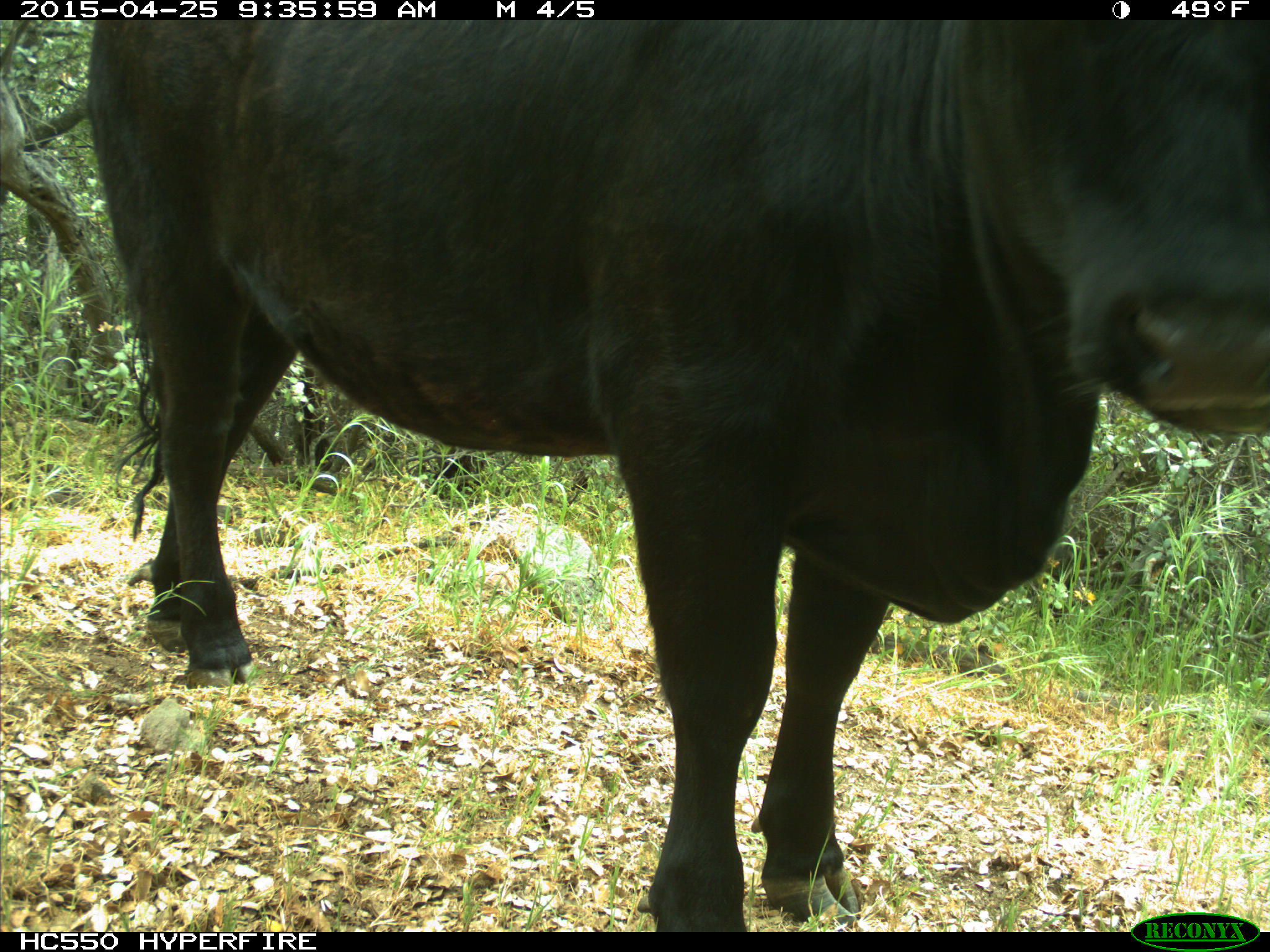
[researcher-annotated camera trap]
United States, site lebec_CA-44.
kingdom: Animalia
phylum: Chordata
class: Mammalia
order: Artiodactyla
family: Suidae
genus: Sus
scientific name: Sus scrofa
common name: wild boar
Sus scrofa (wild boar).